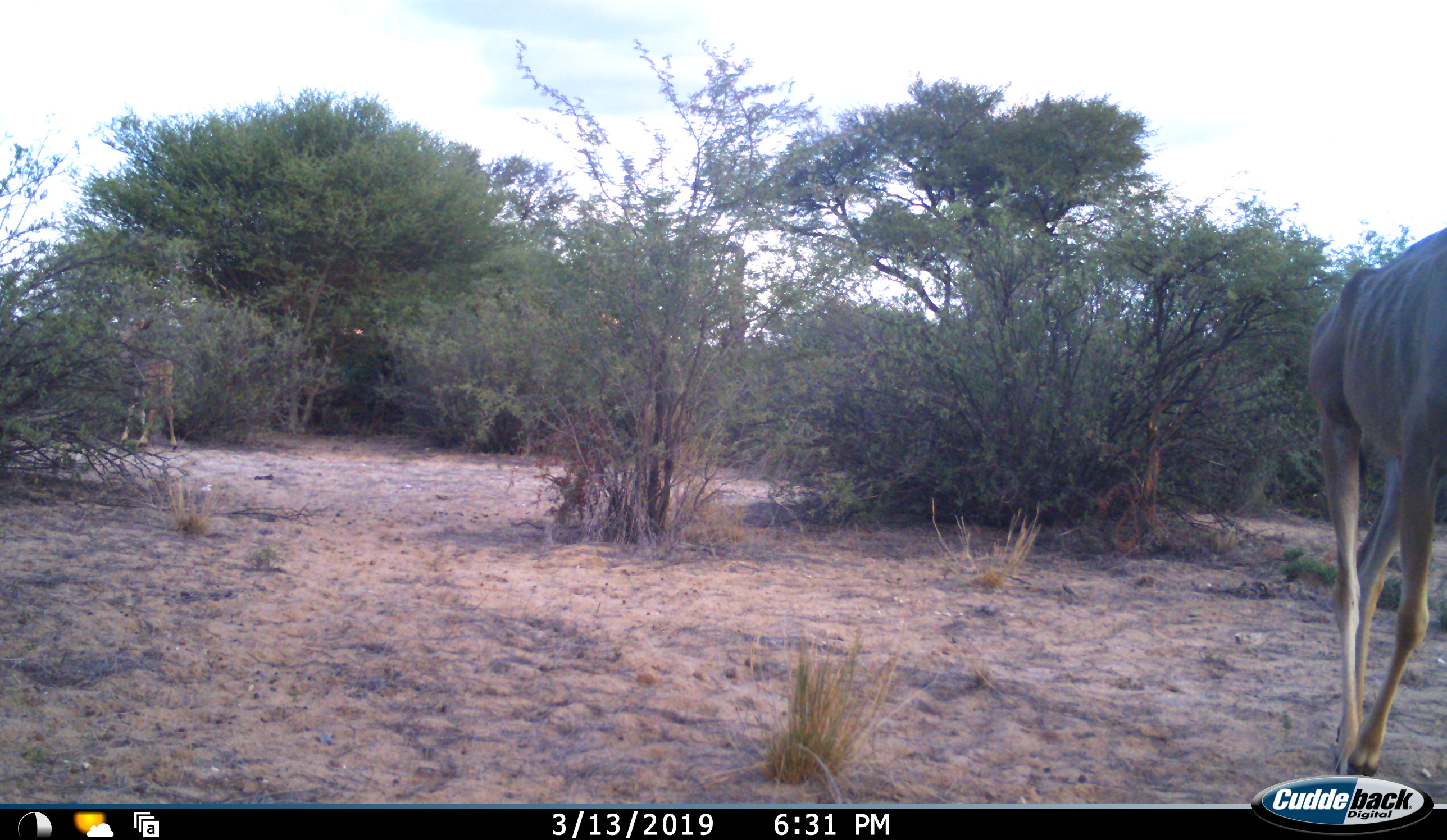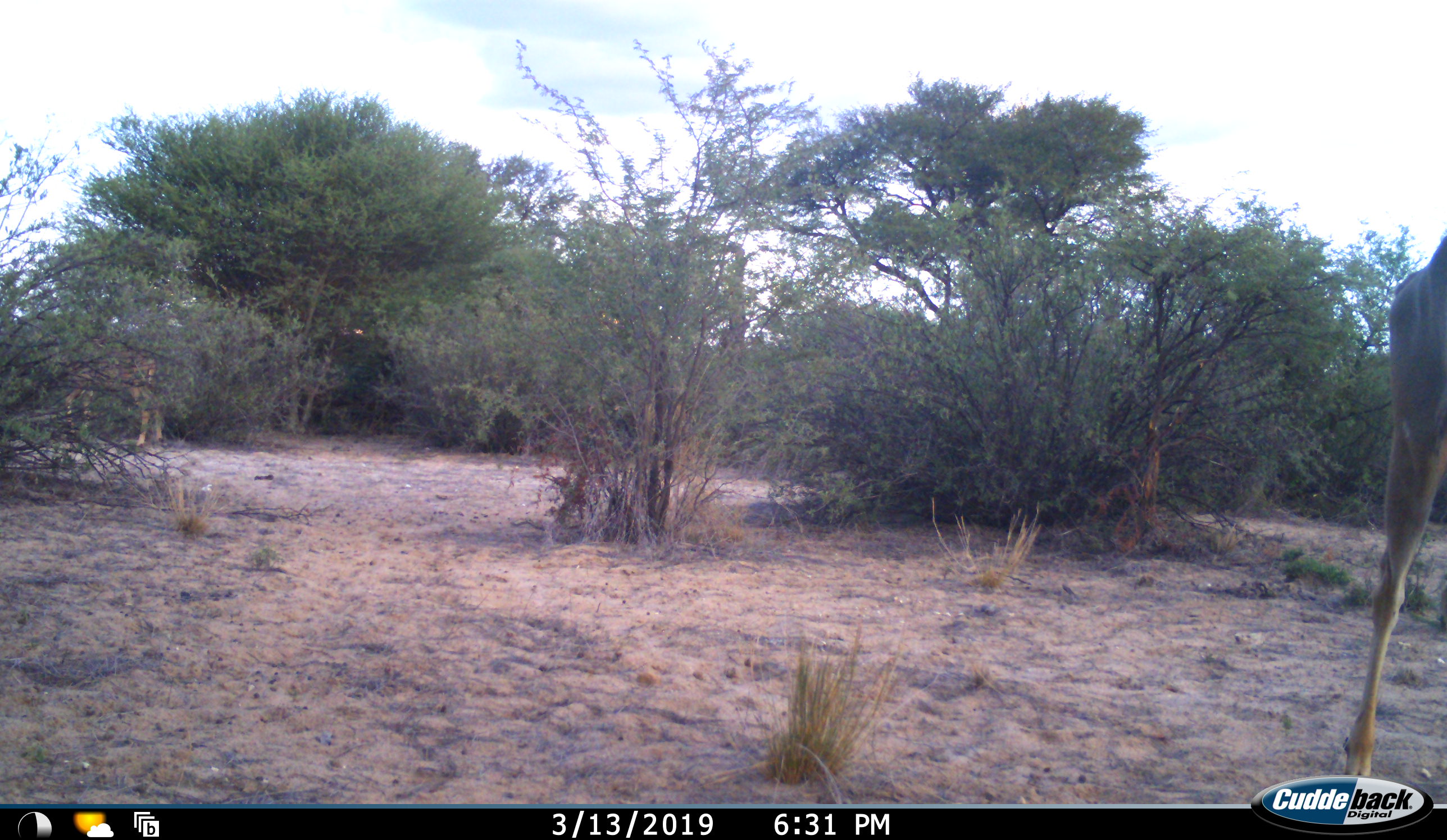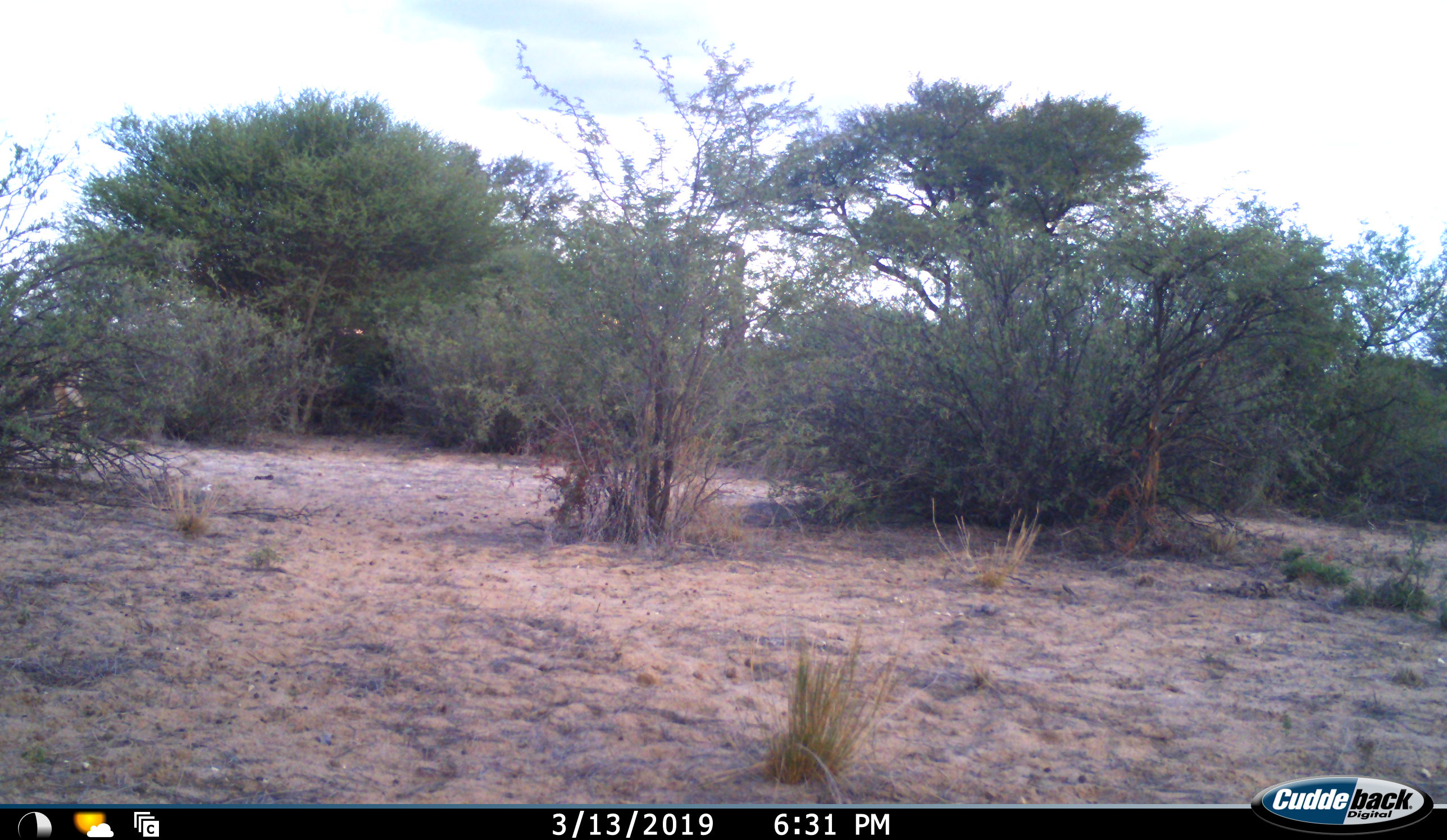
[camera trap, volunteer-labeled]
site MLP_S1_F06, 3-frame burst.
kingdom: Animalia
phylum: Chordata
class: Mammalia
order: Artiodactyla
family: Bovidae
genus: Tragelaphus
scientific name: Tragelaphus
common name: kudu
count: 2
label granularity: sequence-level